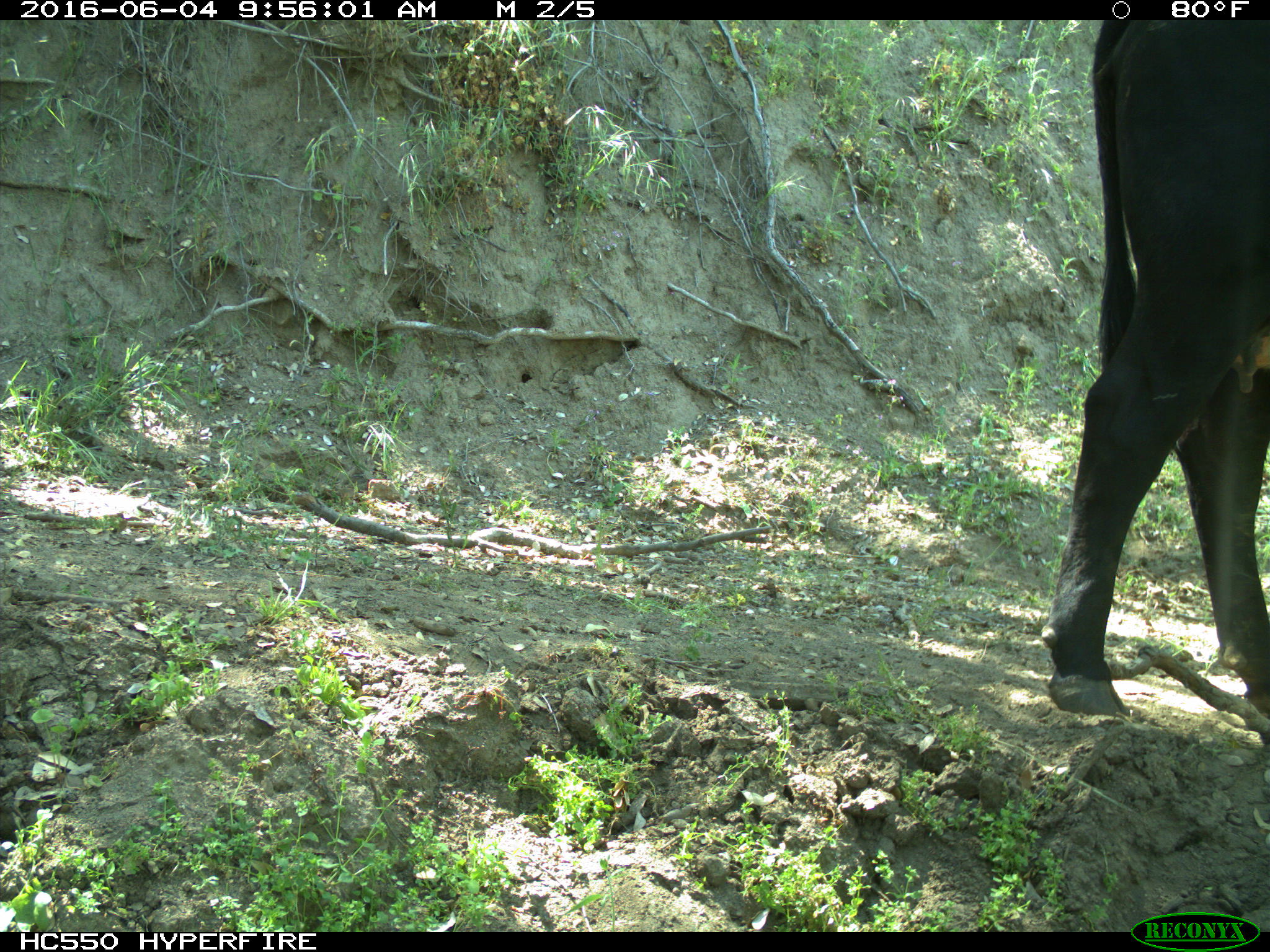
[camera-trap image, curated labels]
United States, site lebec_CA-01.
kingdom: Animalia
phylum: Chordata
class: Mammalia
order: Artiodactyla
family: Bovidae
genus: Bos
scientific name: Bos taurus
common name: domestic cow